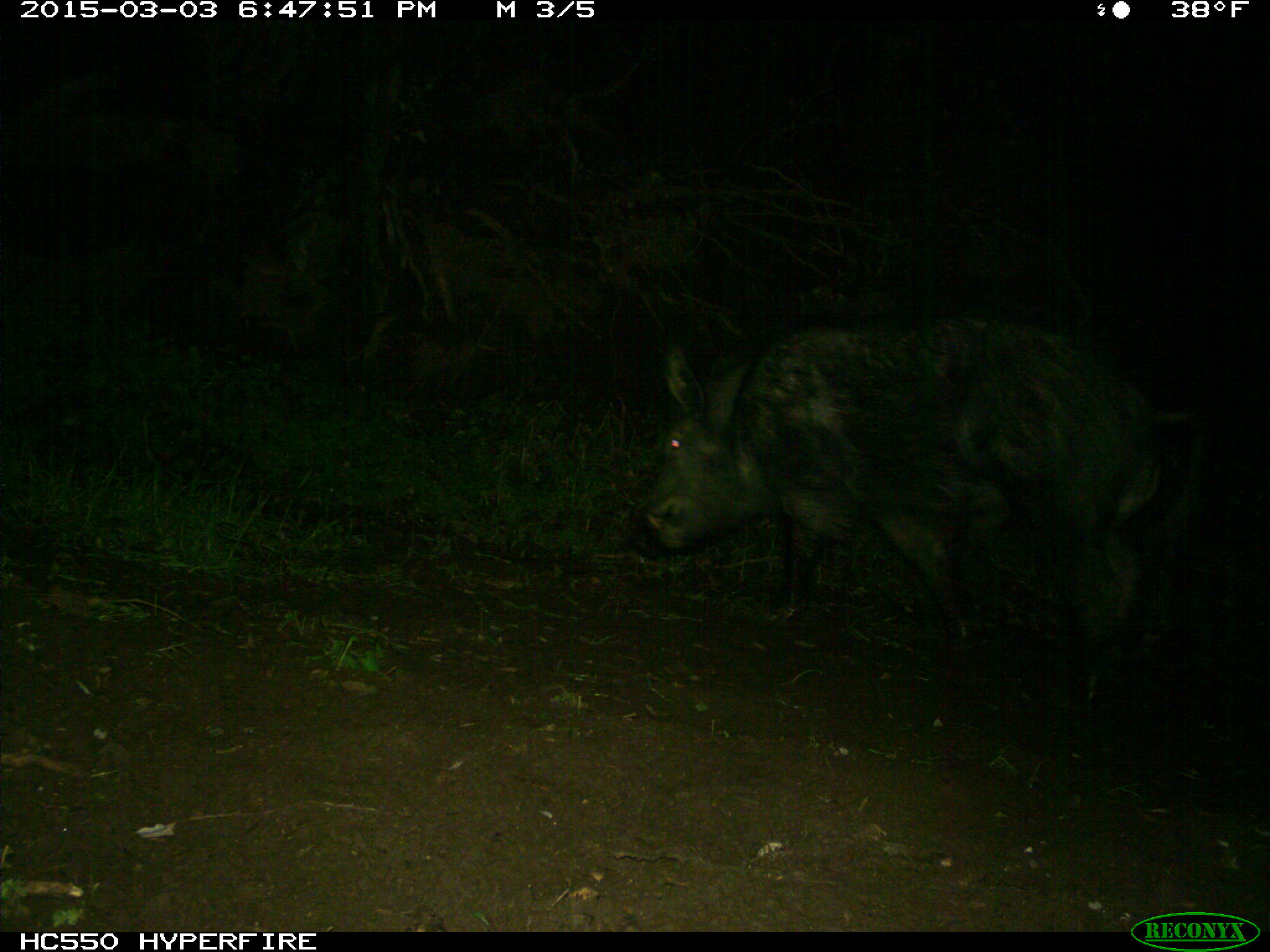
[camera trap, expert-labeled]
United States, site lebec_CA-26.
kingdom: Animalia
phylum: Chordata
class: Mammalia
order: Artiodactyla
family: Suidae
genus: Sus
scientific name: Sus scrofa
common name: wild boar